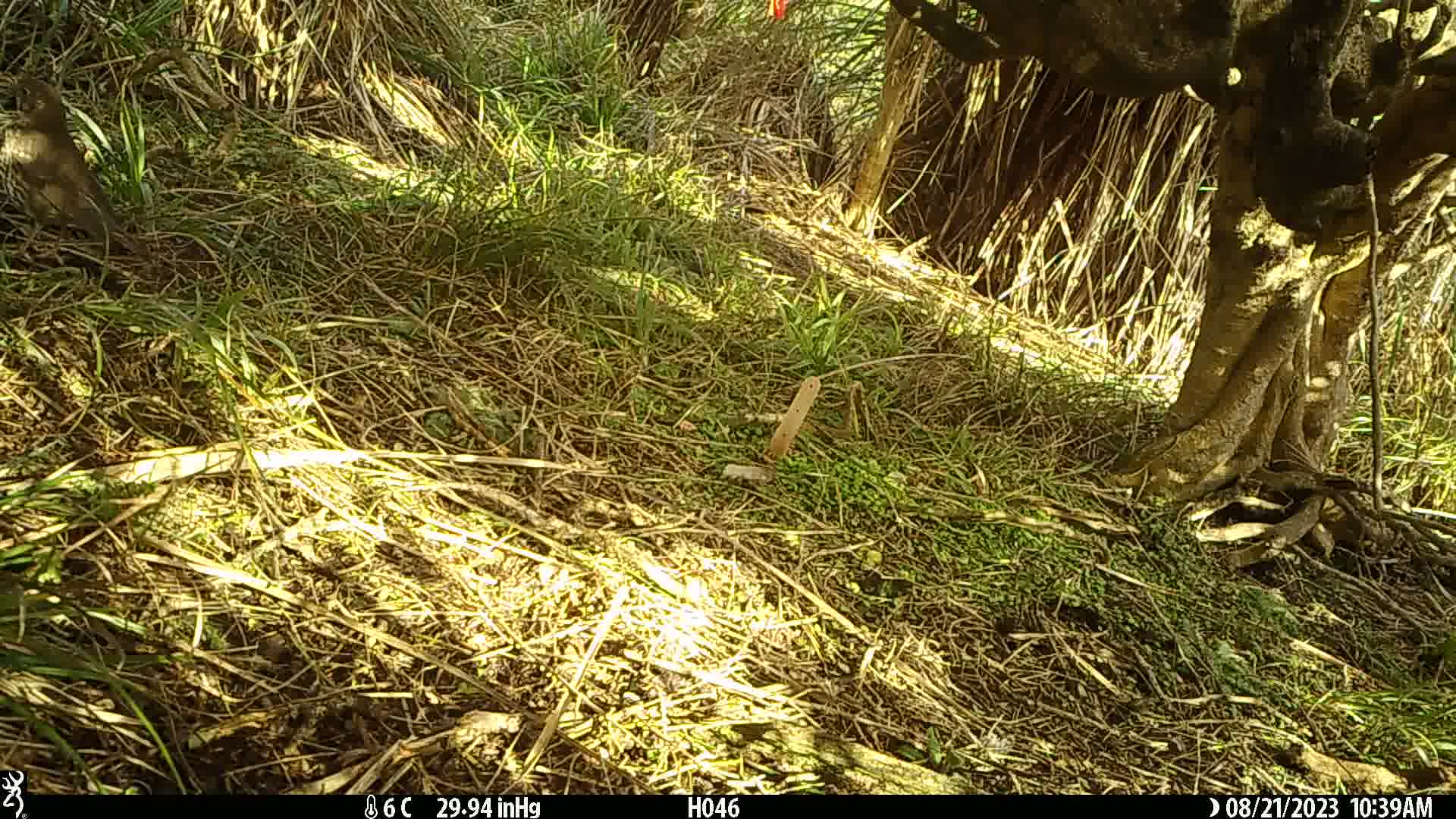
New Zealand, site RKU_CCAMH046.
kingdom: Animalia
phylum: Chordata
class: Aves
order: Passeriformes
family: Turdidae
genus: Turdus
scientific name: Turdus philomelos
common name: song thrush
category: thrush